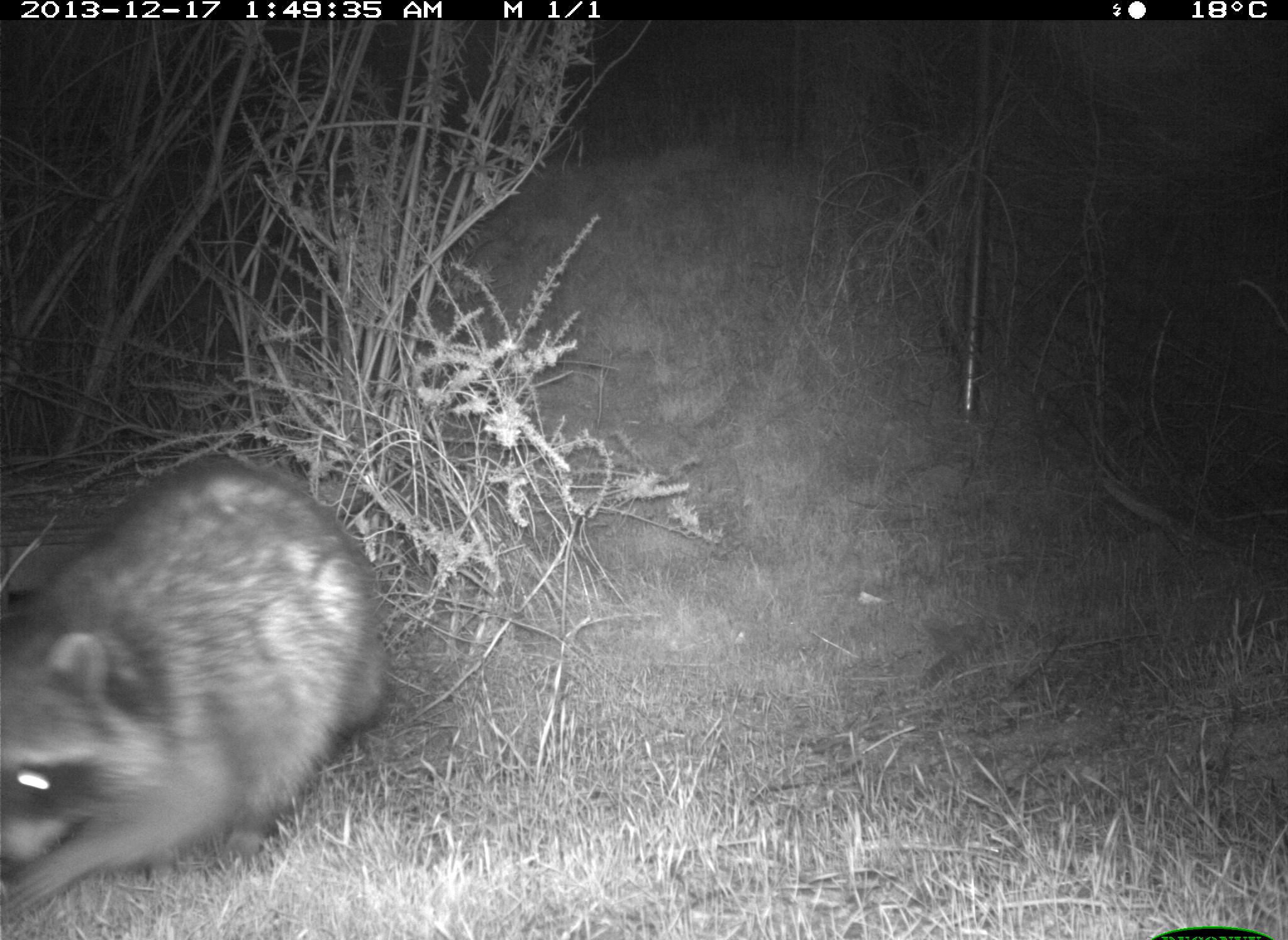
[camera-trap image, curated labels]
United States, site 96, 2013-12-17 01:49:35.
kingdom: Animalia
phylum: Chordata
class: Mammalia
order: Carnivora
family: Procyonidae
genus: Procyon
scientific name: Procyon lotor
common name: raccoon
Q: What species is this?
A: Raccoon (Procyon lotor).